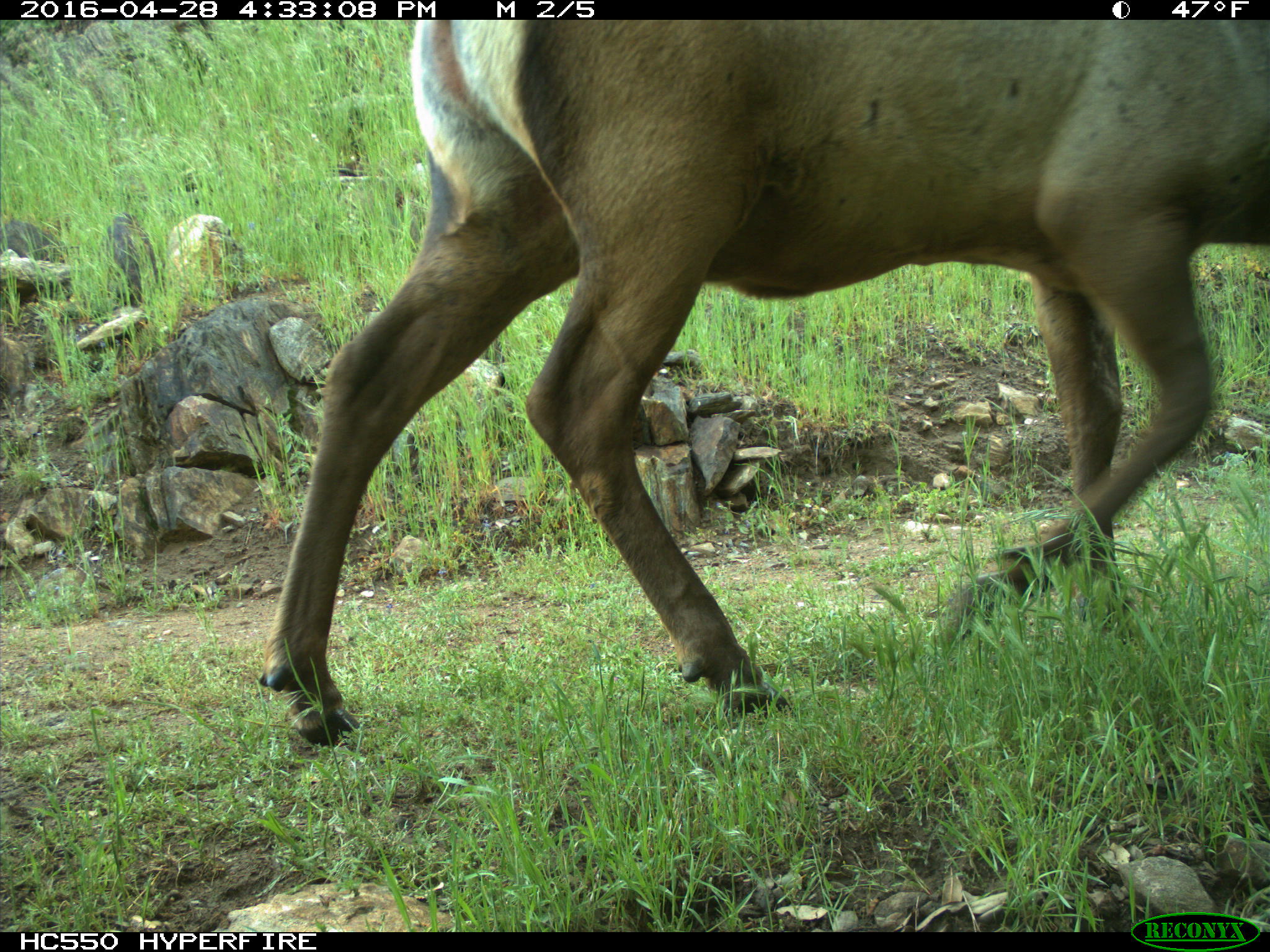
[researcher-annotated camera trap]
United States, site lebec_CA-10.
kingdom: Animalia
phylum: Chordata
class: Mammalia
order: Artiodactyla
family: Cervidae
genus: Cervus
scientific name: Cervus canadensis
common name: elk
Cervus canadensis (elk).